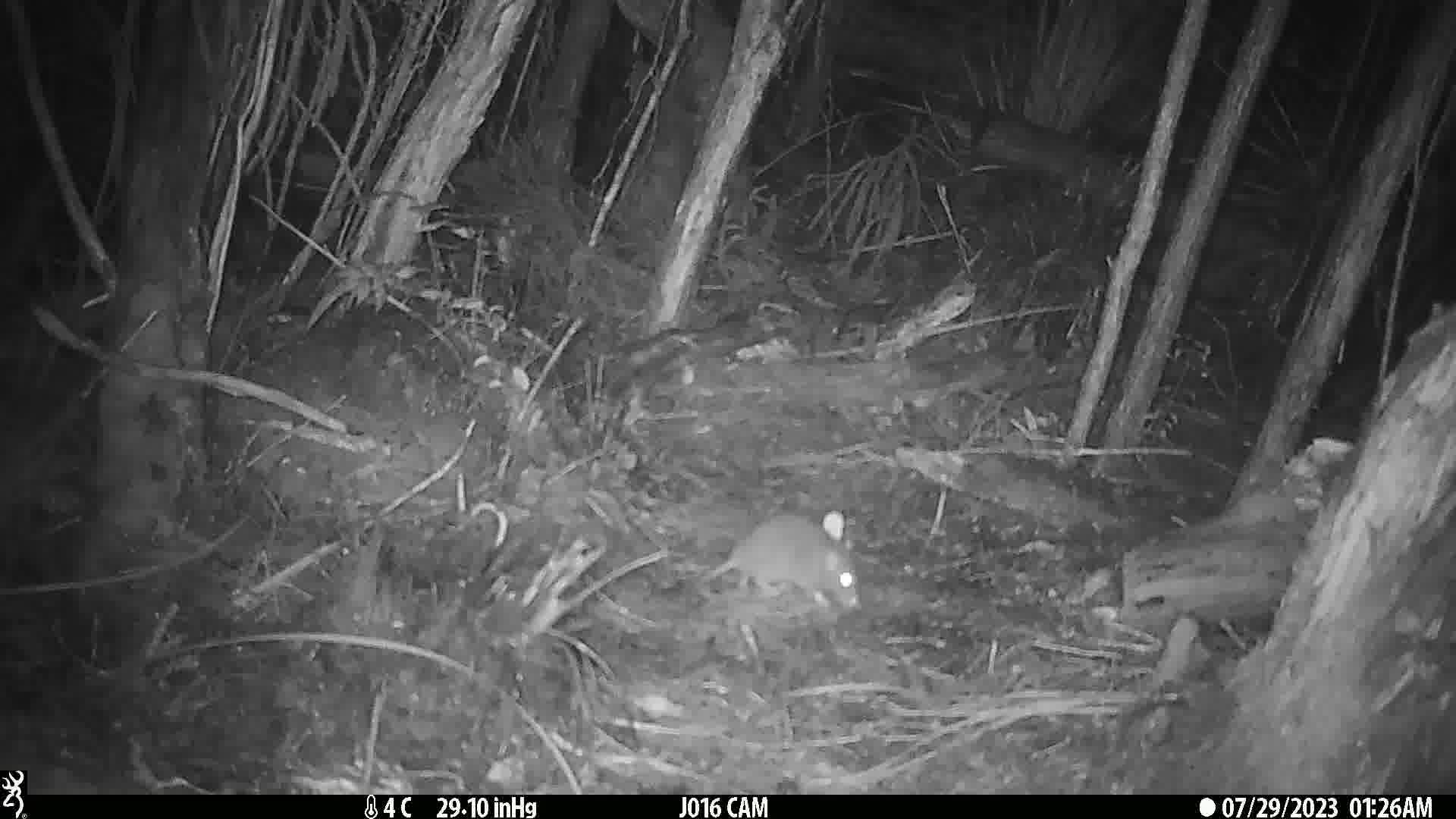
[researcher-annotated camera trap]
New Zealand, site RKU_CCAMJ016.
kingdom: Animalia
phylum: Chordata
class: Mammalia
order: Rodentia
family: Muridae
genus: Rattus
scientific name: Rattus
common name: rat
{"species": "rat (Rattus)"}